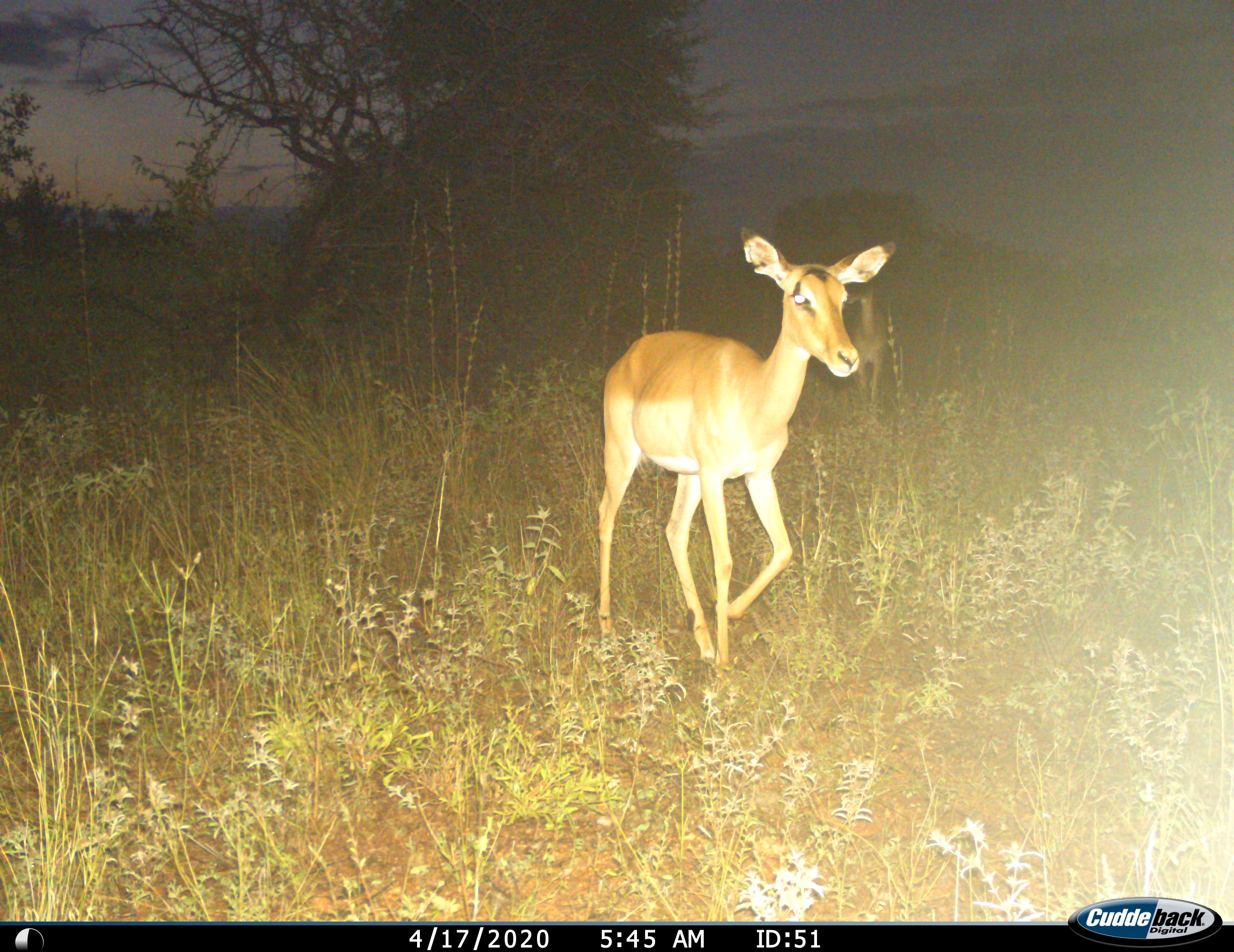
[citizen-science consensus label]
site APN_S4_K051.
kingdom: Animalia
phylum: Chordata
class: Mammalia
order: Artiodactyla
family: Bovidae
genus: Aepyceros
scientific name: Aepyceros melampus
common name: impala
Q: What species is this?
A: Impala (Aepyceros melampus).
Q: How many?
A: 1.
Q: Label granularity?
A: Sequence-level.